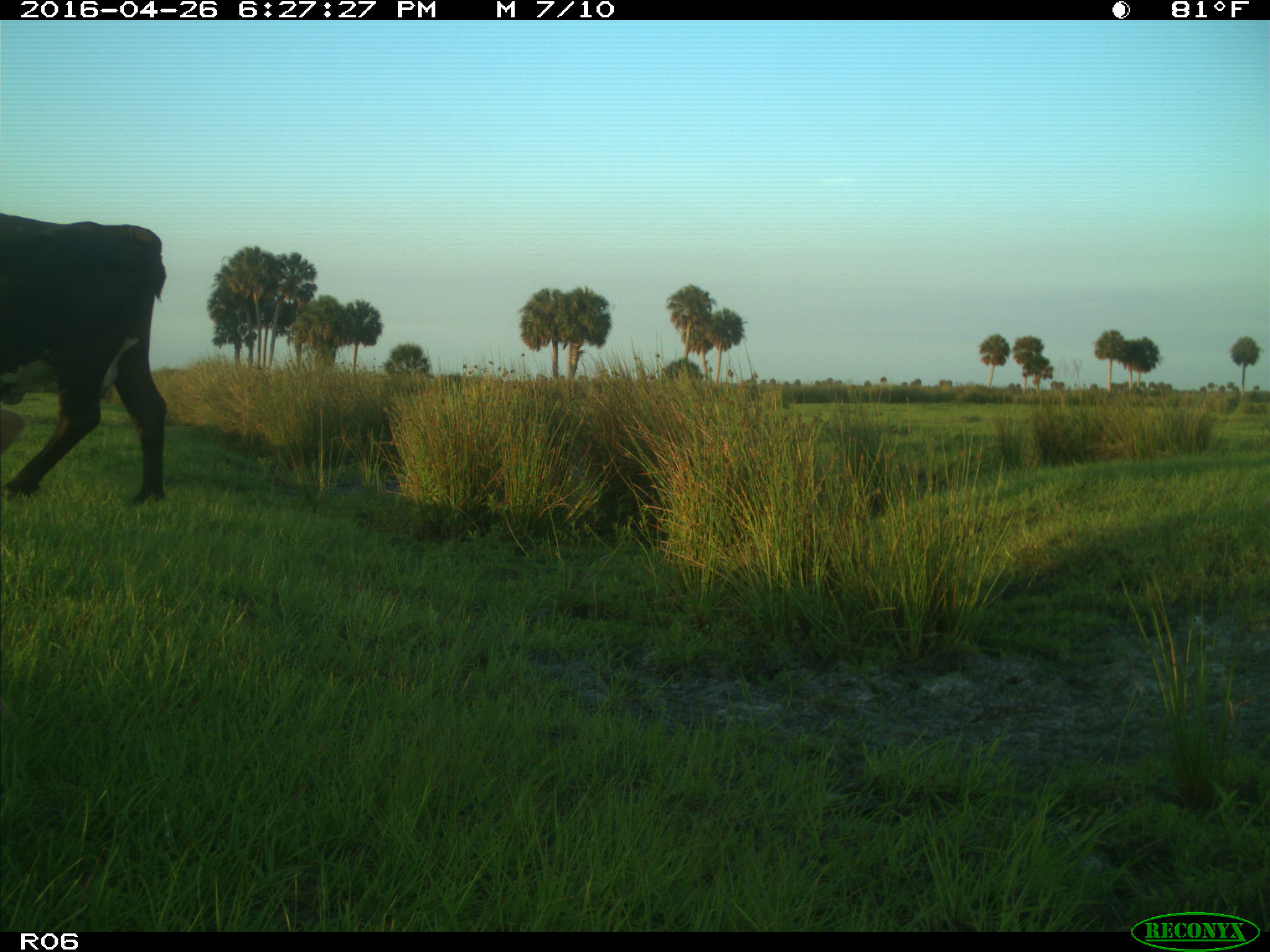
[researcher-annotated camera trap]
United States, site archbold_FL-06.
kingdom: Animalia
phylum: Chordata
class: Mammalia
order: Artiodactyla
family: Bovidae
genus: Bos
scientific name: Bos taurus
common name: domestic cow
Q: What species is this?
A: Bos taurus (domestic cow).